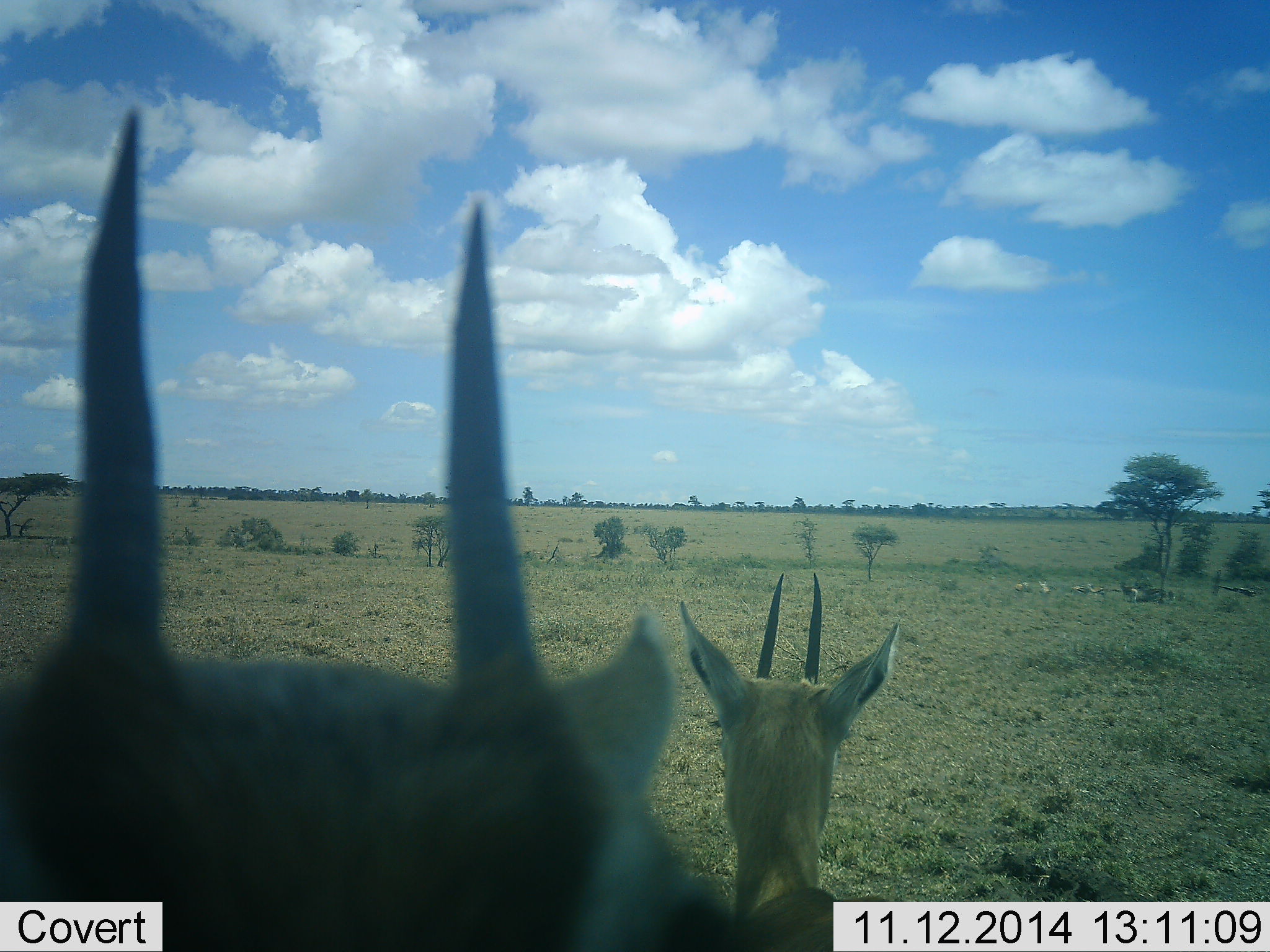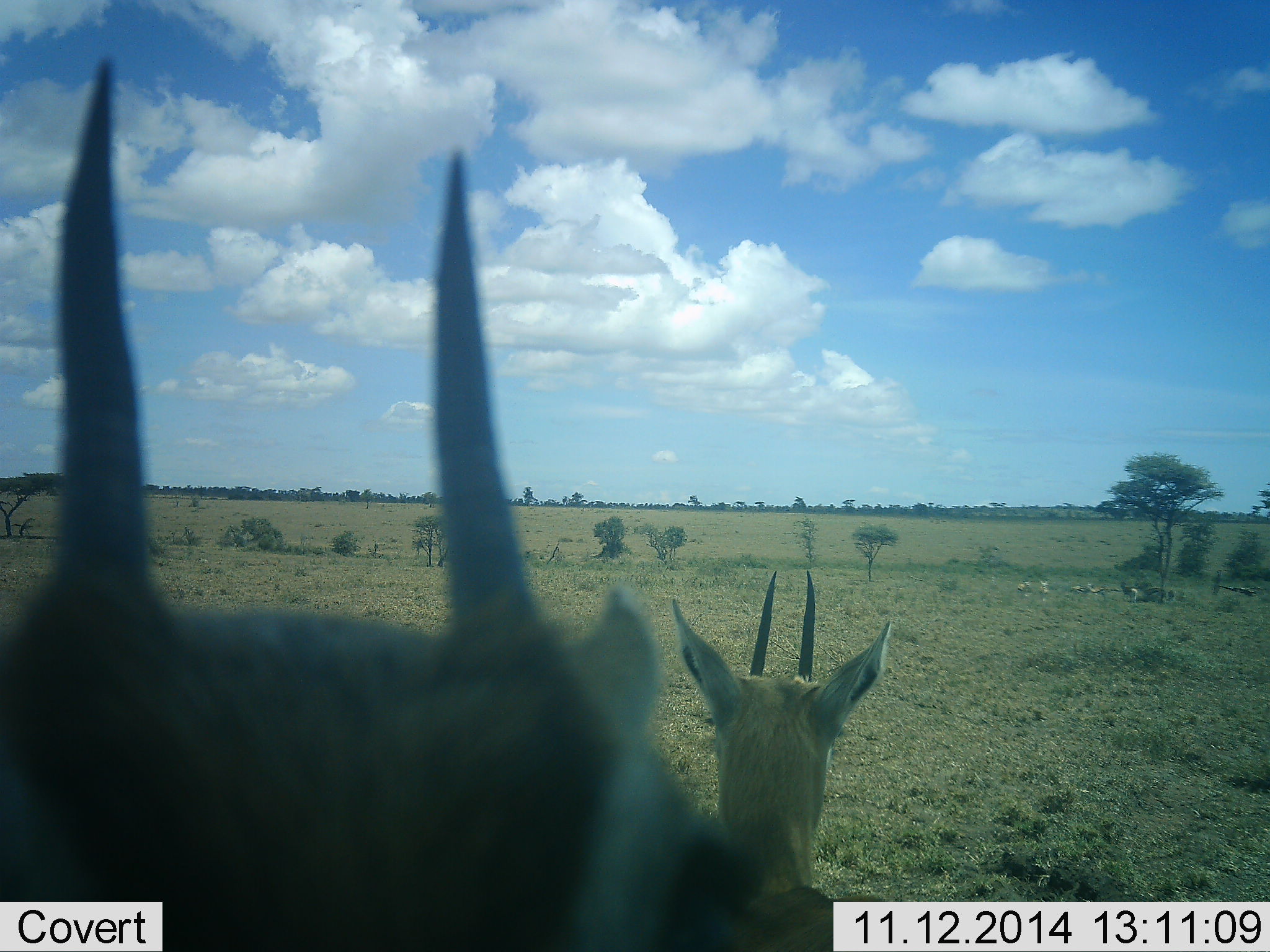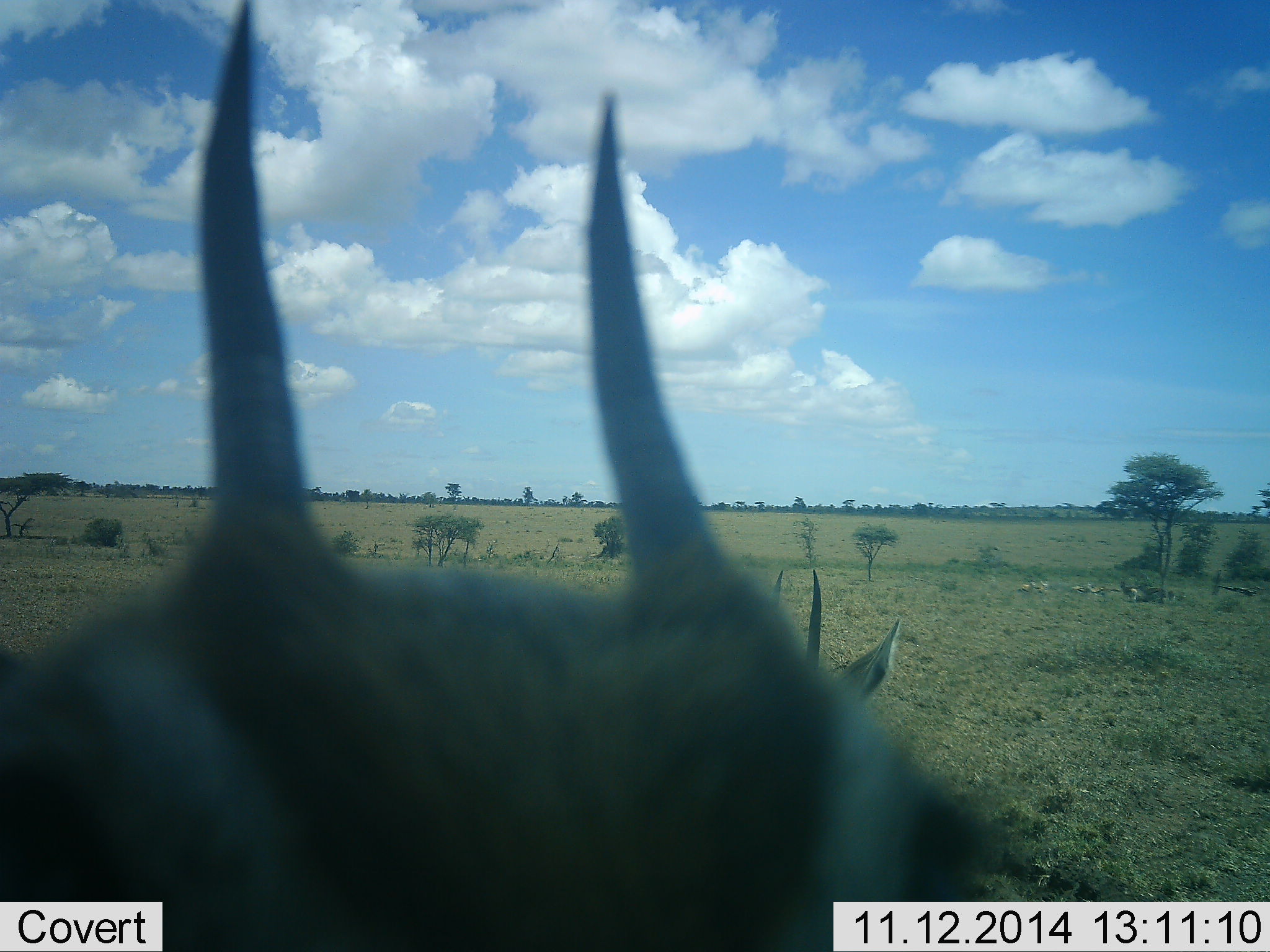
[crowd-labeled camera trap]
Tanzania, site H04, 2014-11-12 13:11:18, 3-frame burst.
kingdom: Animalia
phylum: Chordata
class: Mammalia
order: Artiodactyla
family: Bovidae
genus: Eudorcas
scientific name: Eudorcas thomsonii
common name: thomson's gazelle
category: gazellethomsons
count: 2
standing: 100%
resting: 10%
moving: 0%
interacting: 0%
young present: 0%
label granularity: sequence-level